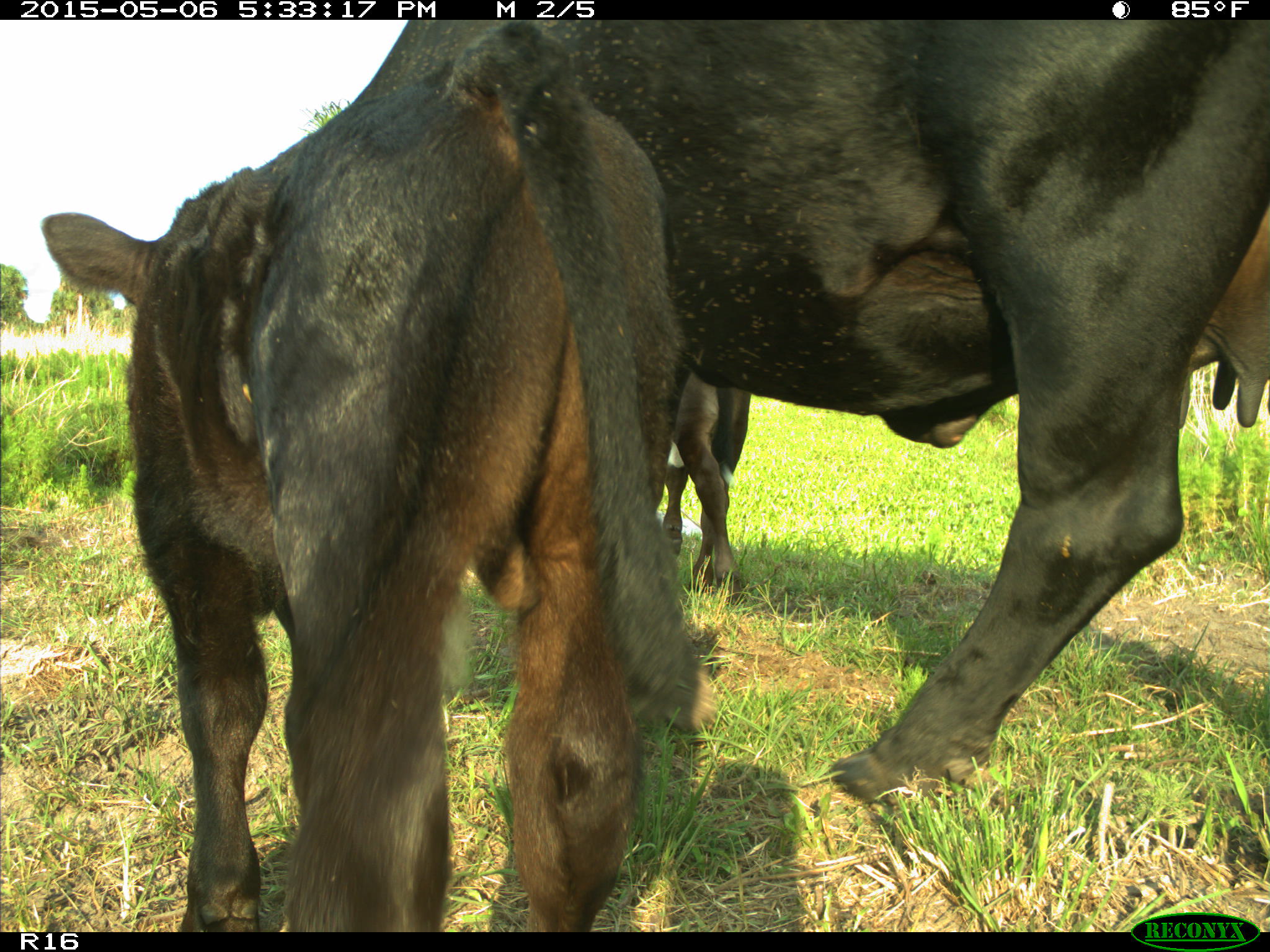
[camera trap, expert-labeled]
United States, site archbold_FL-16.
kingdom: Animalia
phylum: Chordata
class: Mammalia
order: Artiodactyla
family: Bovidae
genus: Bos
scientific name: Bos taurus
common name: domestic cow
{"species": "Bos taurus (domestic cow)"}